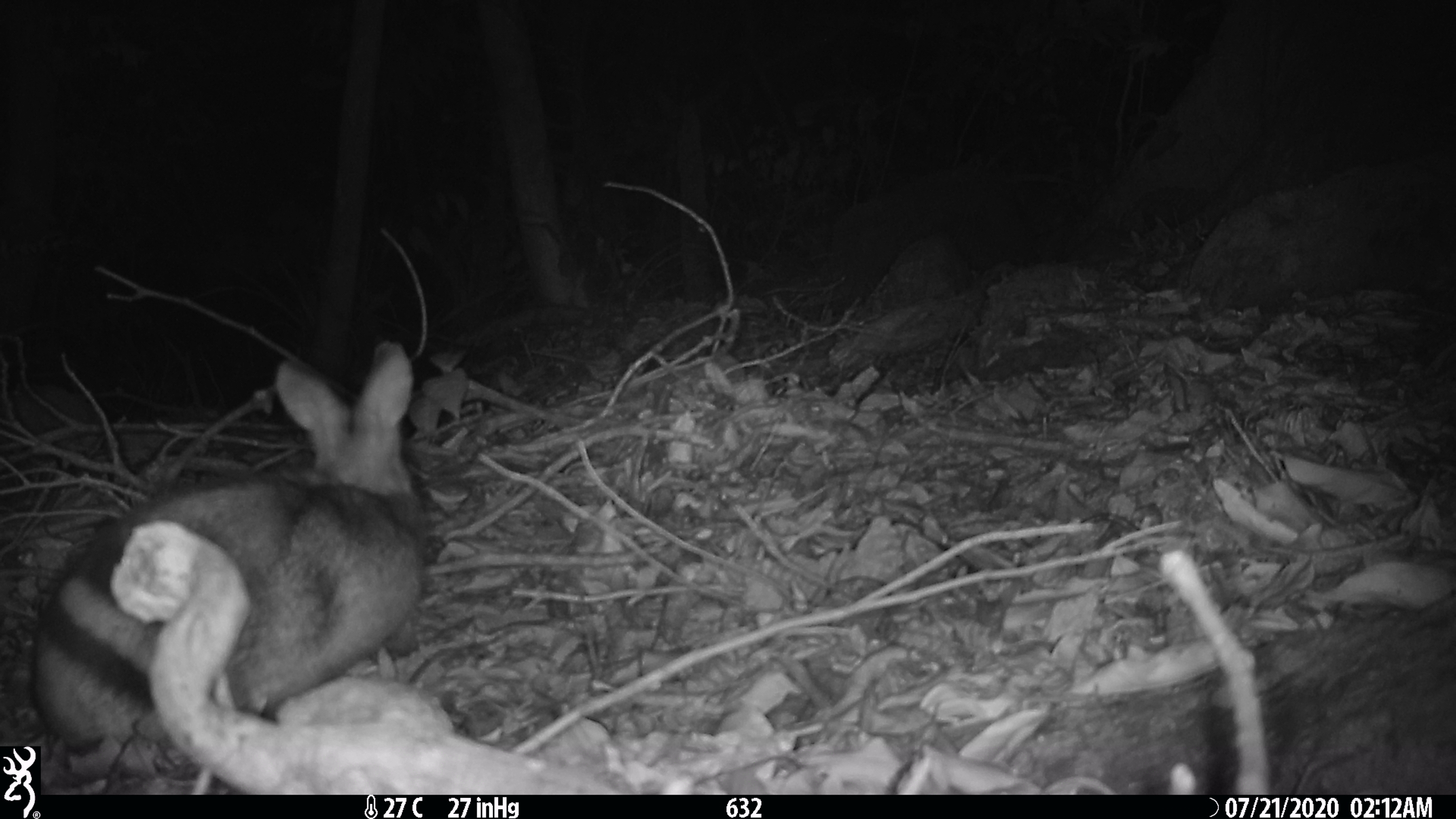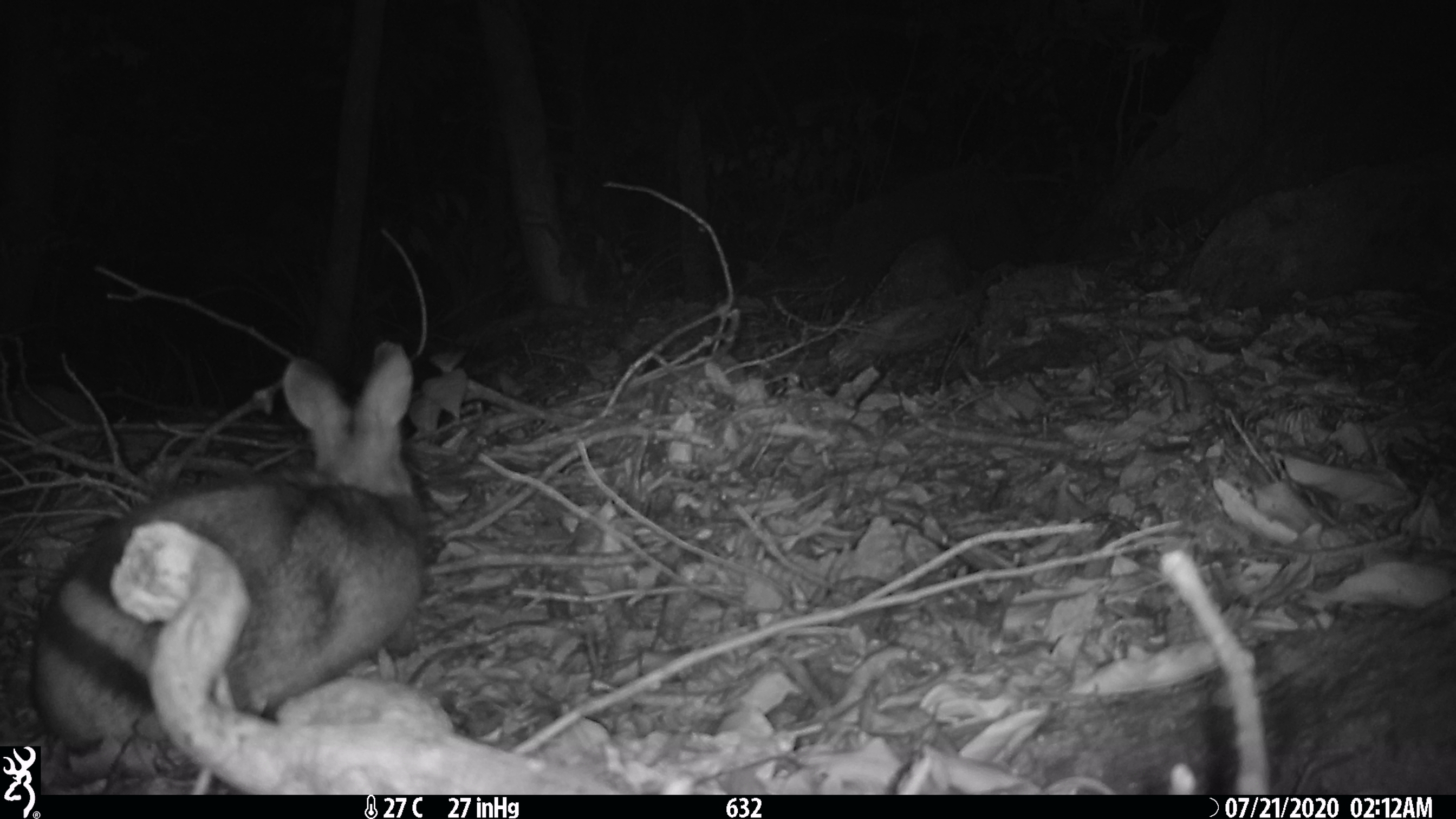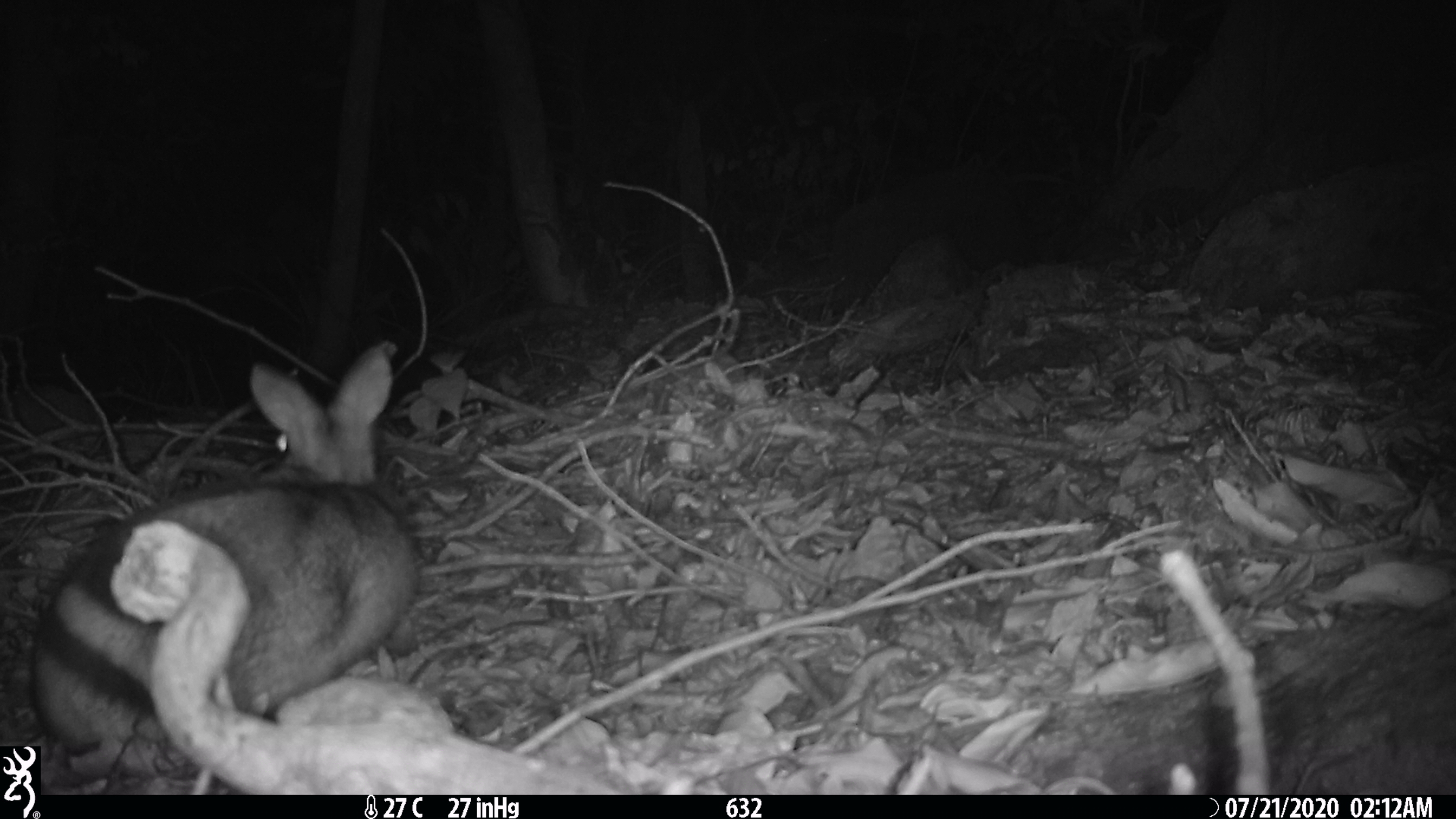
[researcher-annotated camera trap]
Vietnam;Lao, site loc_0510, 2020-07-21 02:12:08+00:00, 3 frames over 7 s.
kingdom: Animalia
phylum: Chordata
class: Mammalia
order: Lagomorpha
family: Leporidae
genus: Nesolagus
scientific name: Nesolagus timminsi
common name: annamite striped rabbit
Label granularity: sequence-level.